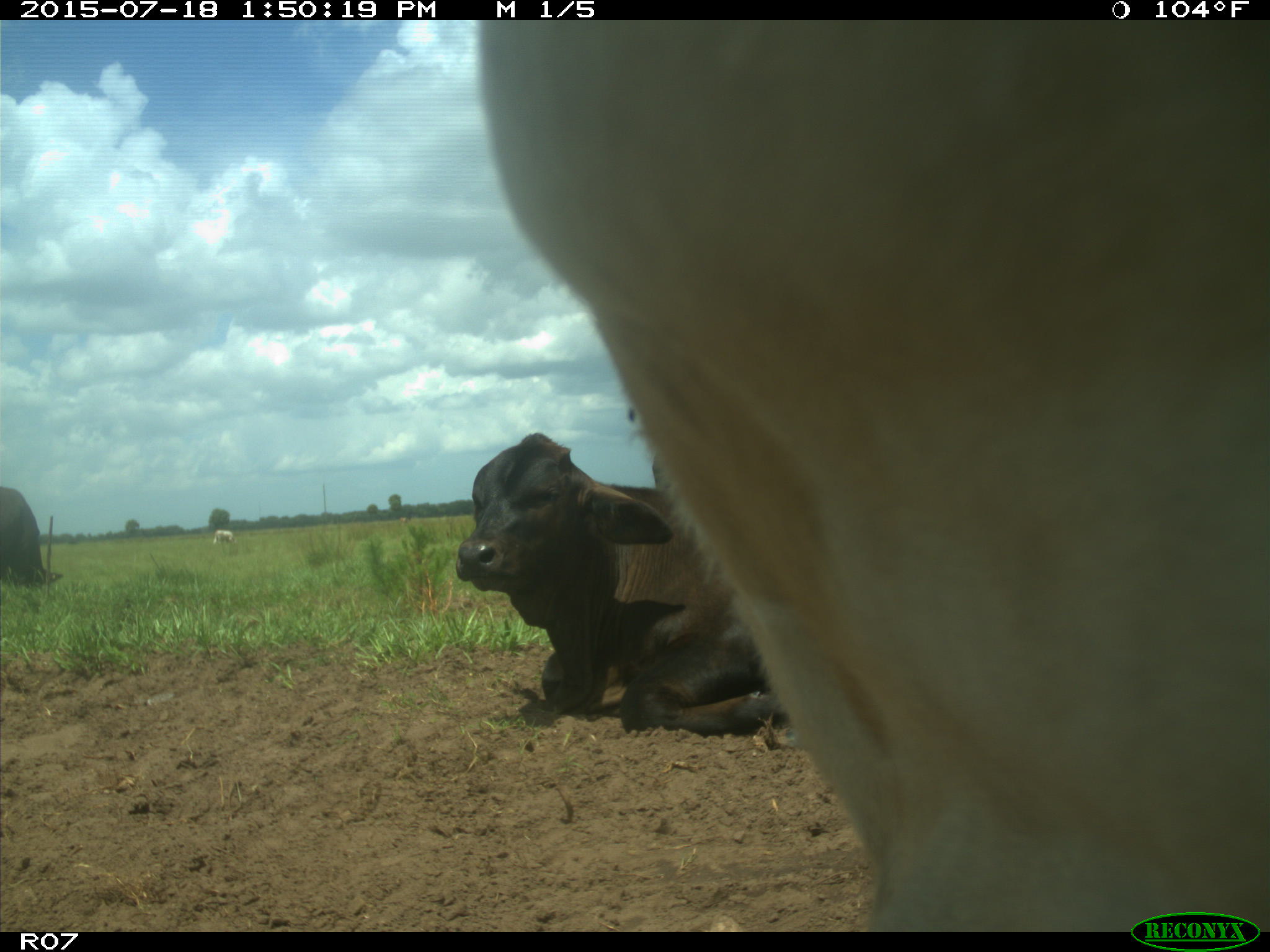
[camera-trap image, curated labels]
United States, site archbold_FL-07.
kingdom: Animalia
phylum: Chordata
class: Mammalia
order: Artiodactyla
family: Bovidae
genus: Bos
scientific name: Bos taurus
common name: domestic cow